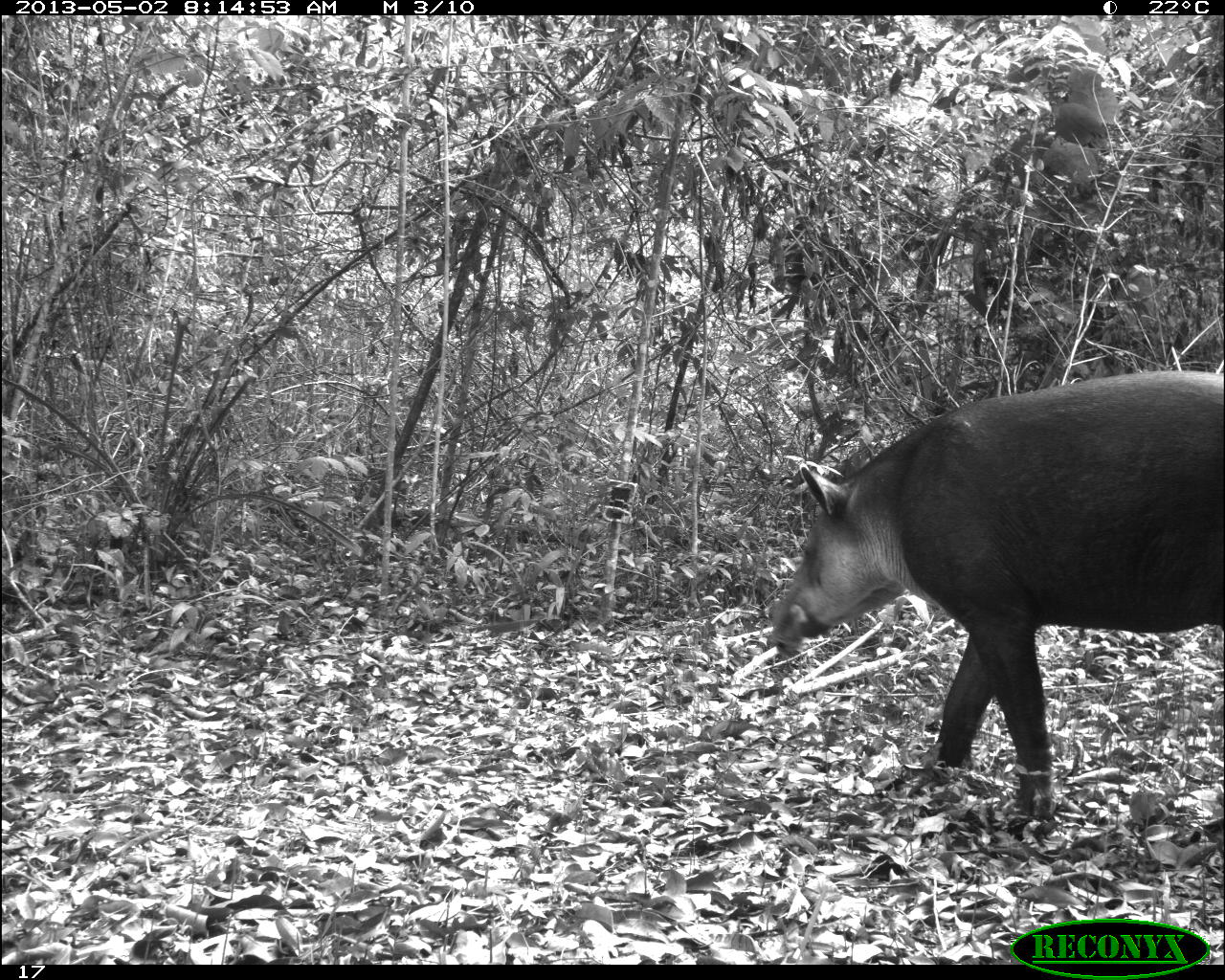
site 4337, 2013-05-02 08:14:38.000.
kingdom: Animalia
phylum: Chordata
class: Mammalia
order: Perissodactyla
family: Tapiridae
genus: Tapirus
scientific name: Tapirus bairdii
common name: baird's tapir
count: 1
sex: male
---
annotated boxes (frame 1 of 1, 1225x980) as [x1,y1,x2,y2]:
tapirus bairdii: [766,368,1223,844]